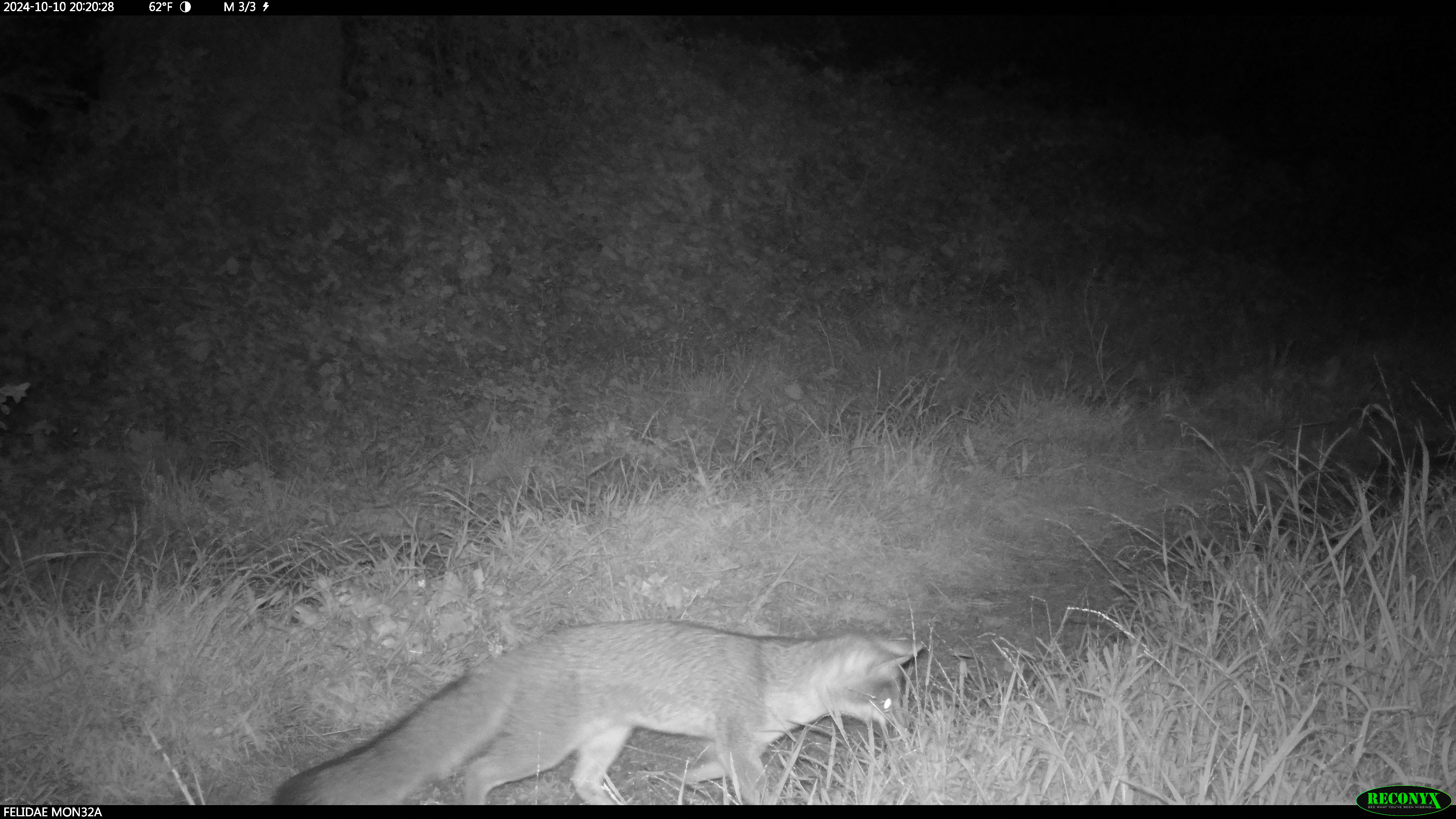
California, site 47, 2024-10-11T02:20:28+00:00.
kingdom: Animalia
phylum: Chordata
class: Mammalia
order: Carnivora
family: Canidae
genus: Urocyon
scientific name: Urocyon cinereoargenteus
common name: gray fox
Gray fox (Urocyon cinereoargenteus).